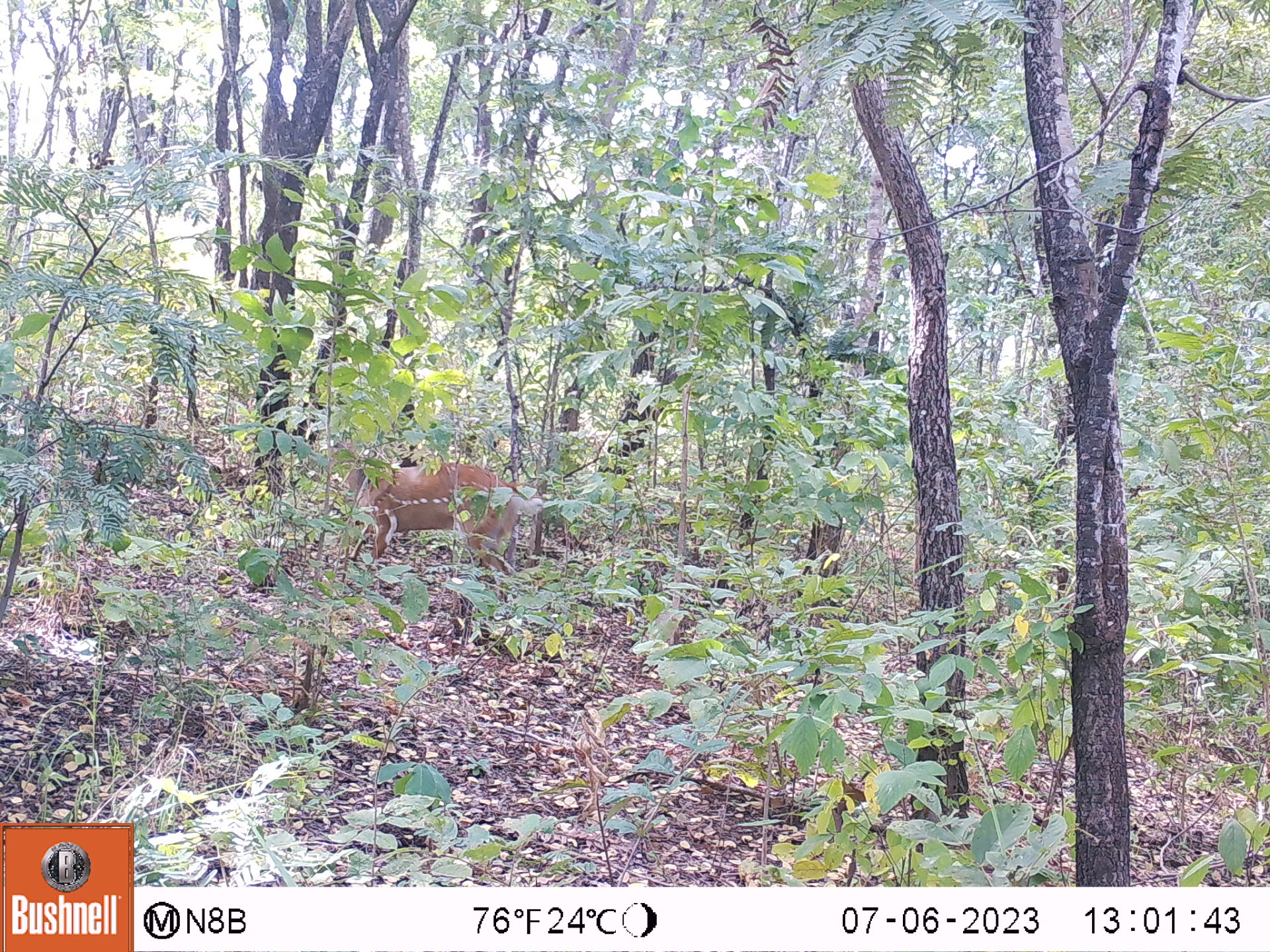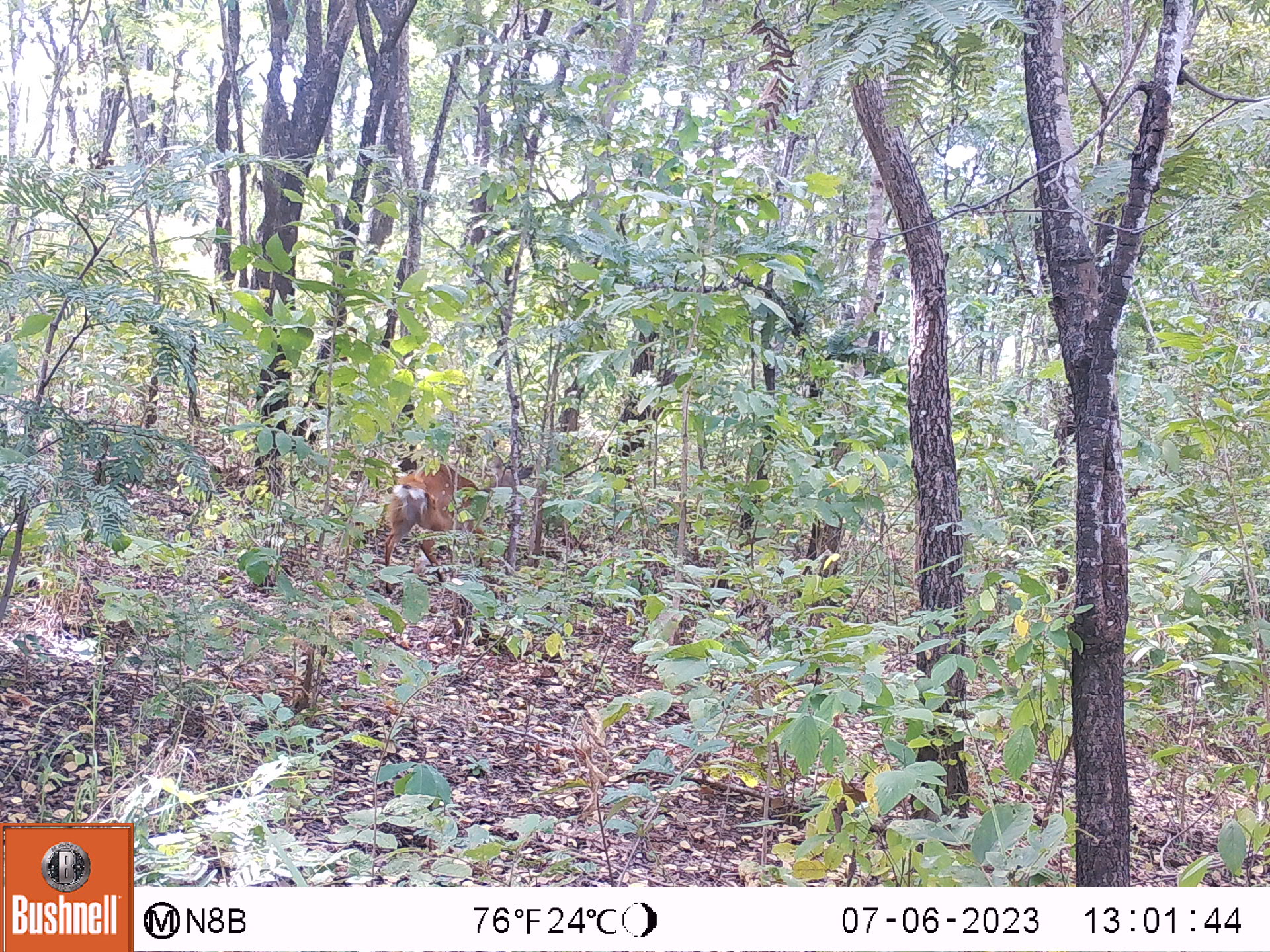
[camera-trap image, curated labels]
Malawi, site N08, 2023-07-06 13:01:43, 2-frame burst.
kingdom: Animalia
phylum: Chordata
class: Mammalia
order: Artiodactyla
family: Bovidae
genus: Tragelaphus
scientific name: Tragelaphus sylvaticus sylvaticus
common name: cape bushbuck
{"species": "cape bushbuck (Tragelaphus sylvaticus sylvaticus)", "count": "1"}